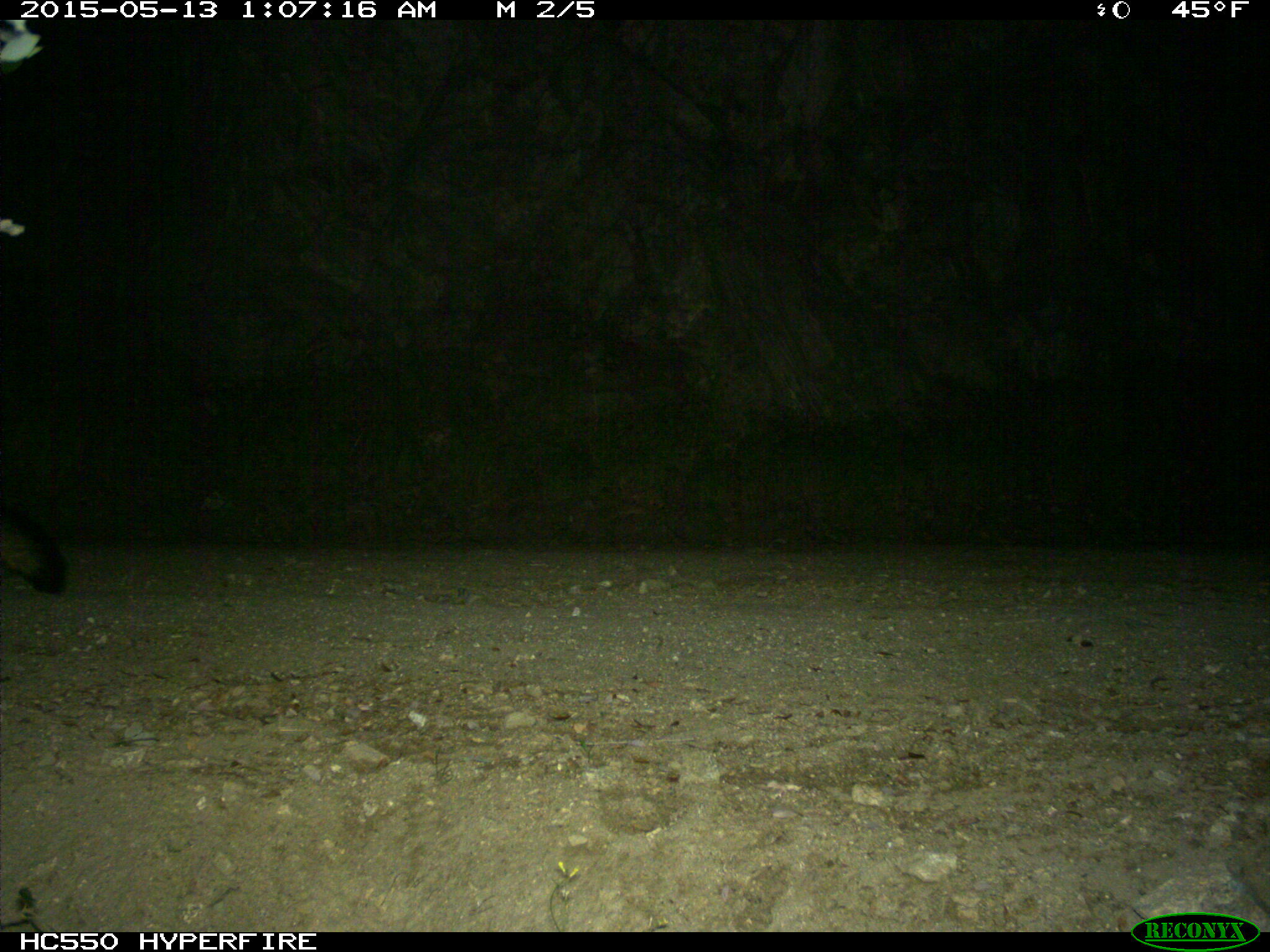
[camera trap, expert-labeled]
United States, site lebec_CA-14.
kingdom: Animalia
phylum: Chordata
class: Mammalia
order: Carnivora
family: Canidae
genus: Urocyon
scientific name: Urocyon cinereoargenteus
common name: gray fox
Urocyon cinereoargenteus (gray fox).